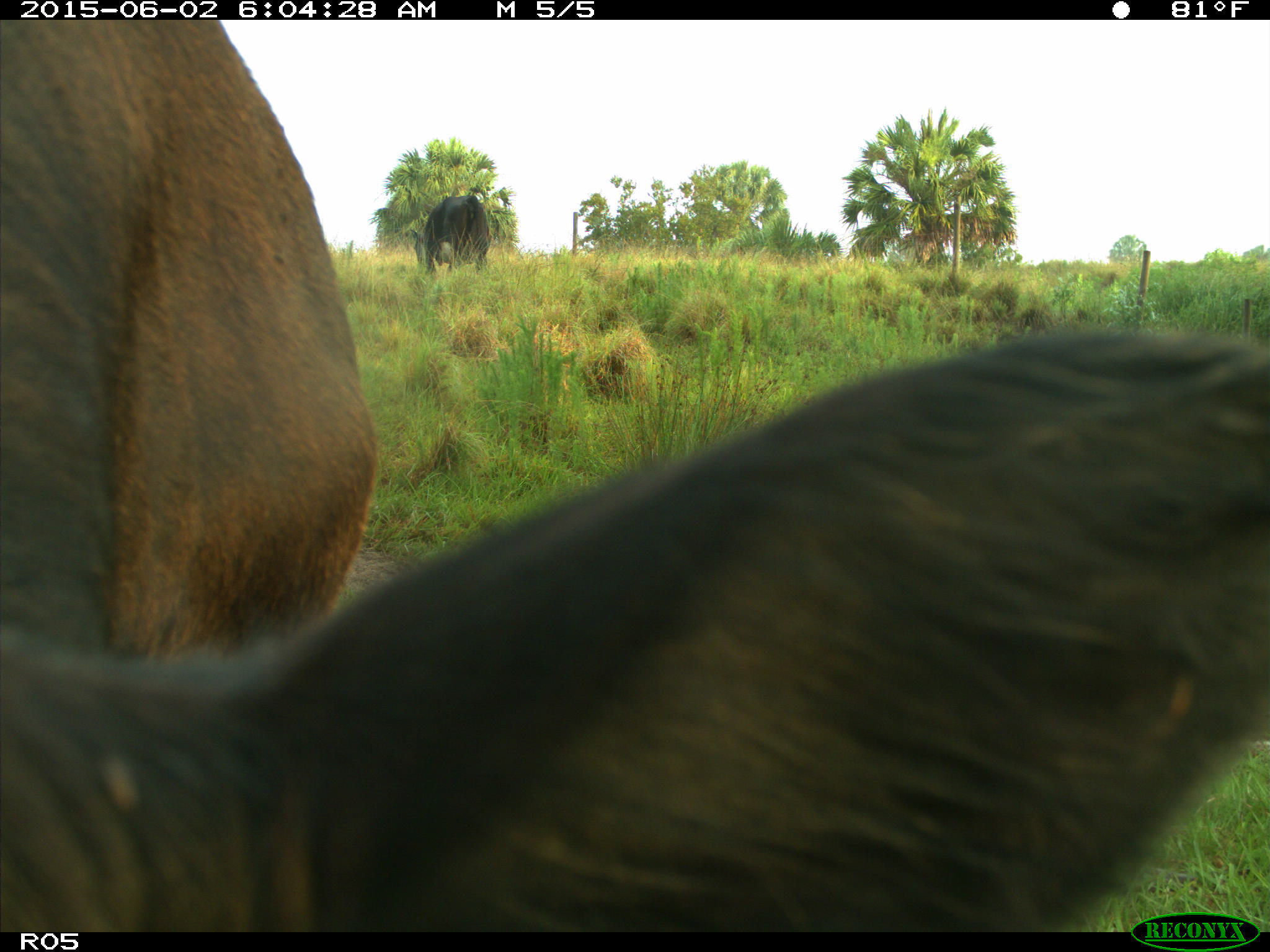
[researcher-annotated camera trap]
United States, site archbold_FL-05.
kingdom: Animalia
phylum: Chordata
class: Mammalia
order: Artiodactyla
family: Bovidae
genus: Bos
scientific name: Bos taurus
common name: domestic cow